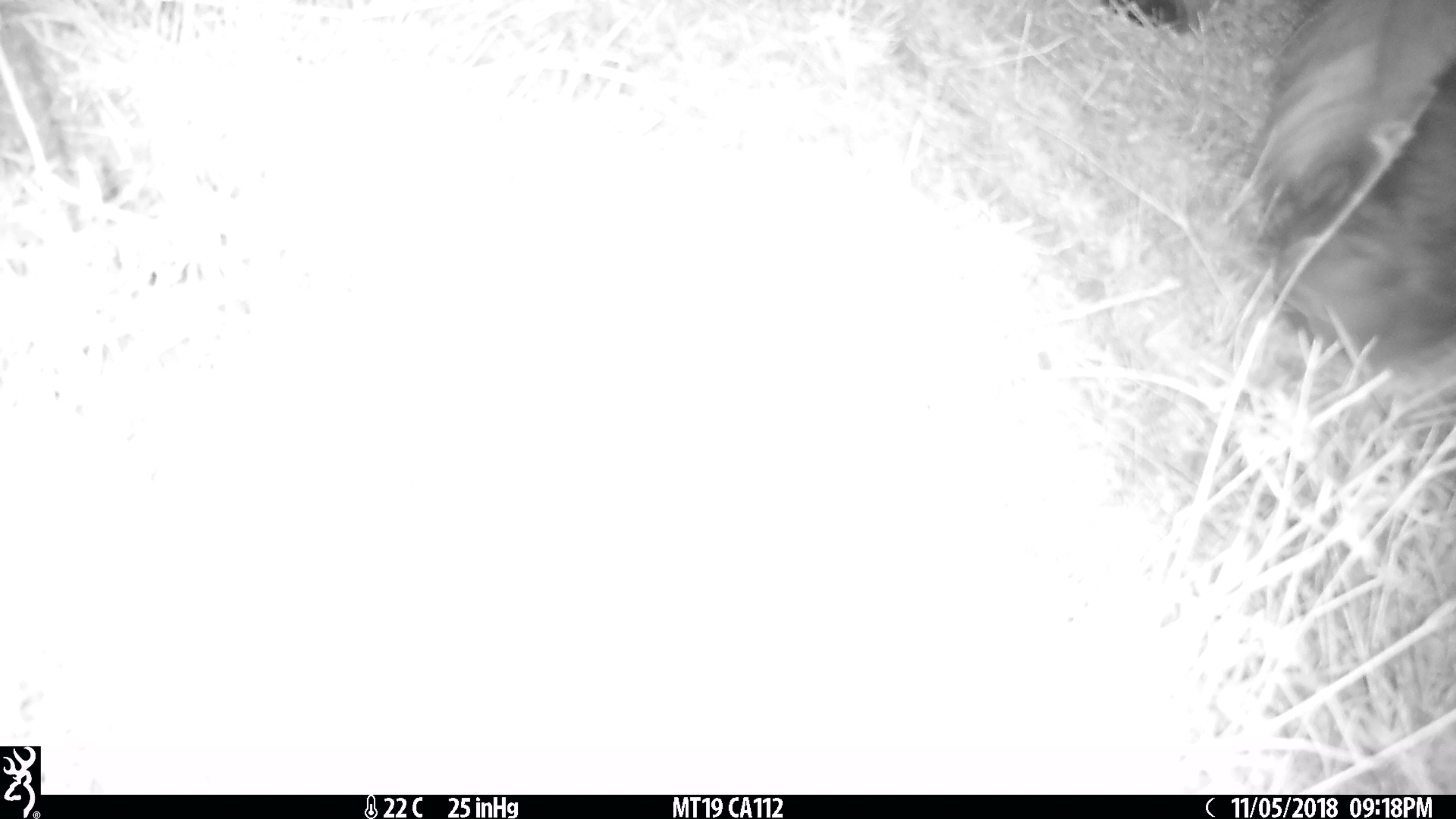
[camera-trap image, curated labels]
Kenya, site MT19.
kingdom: Animalia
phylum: Chordata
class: Mammalia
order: Artiodactyla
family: Bovidae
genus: Connochaetes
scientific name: Connochaetes taurinus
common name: blue wildebeest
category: wildebeest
Wildebeest (blue wildebeest) (Connochaetes taurinus).